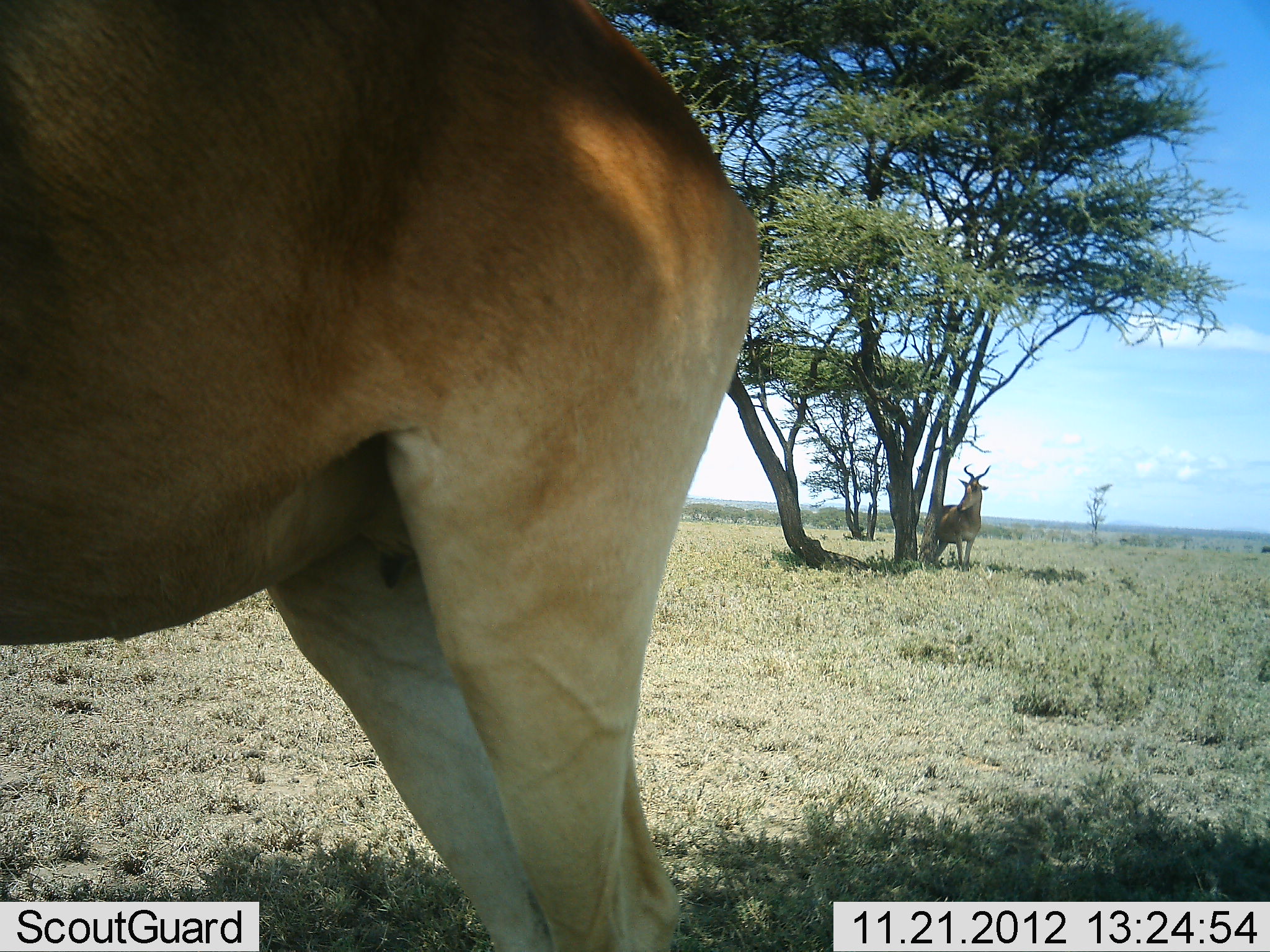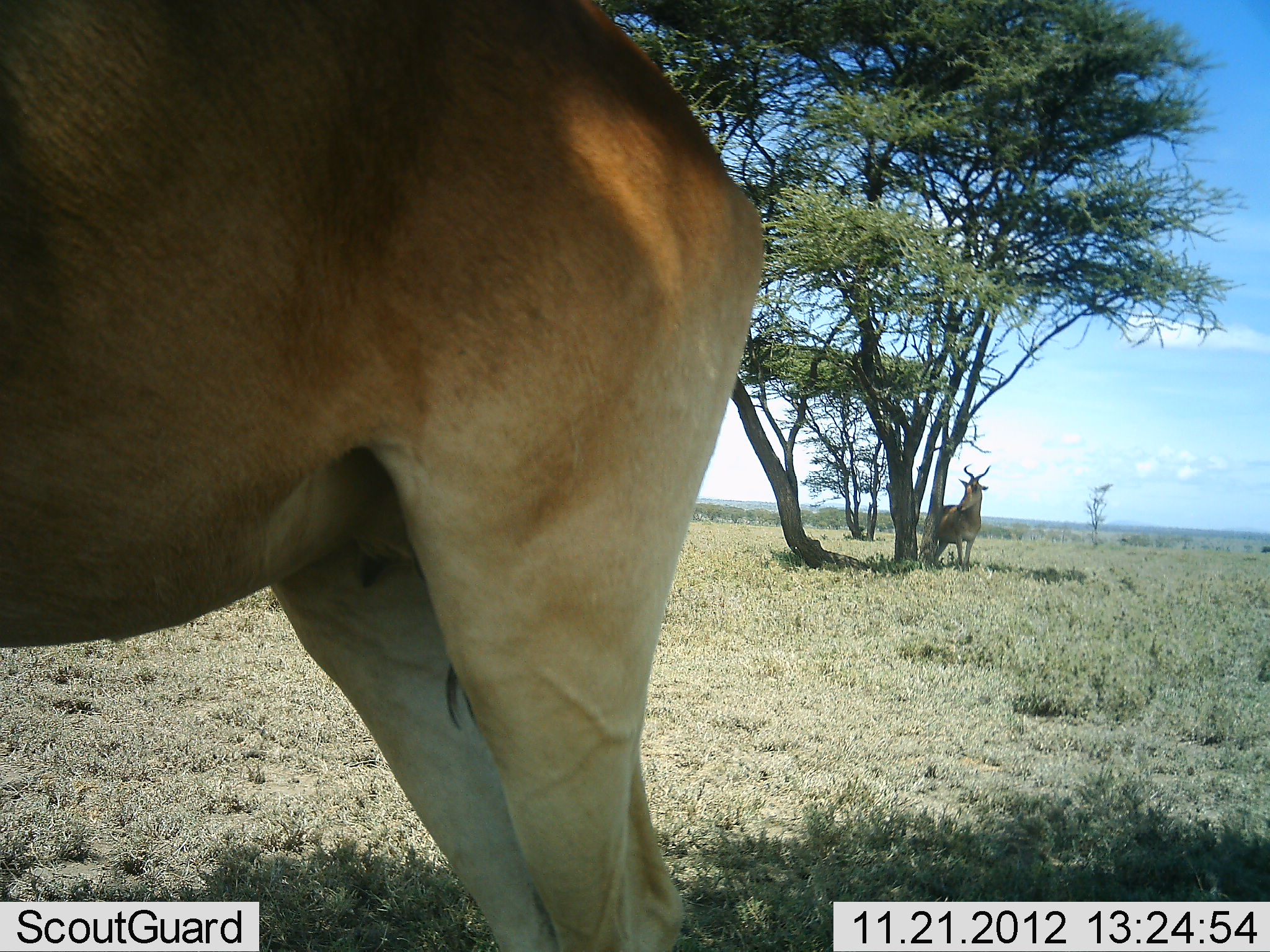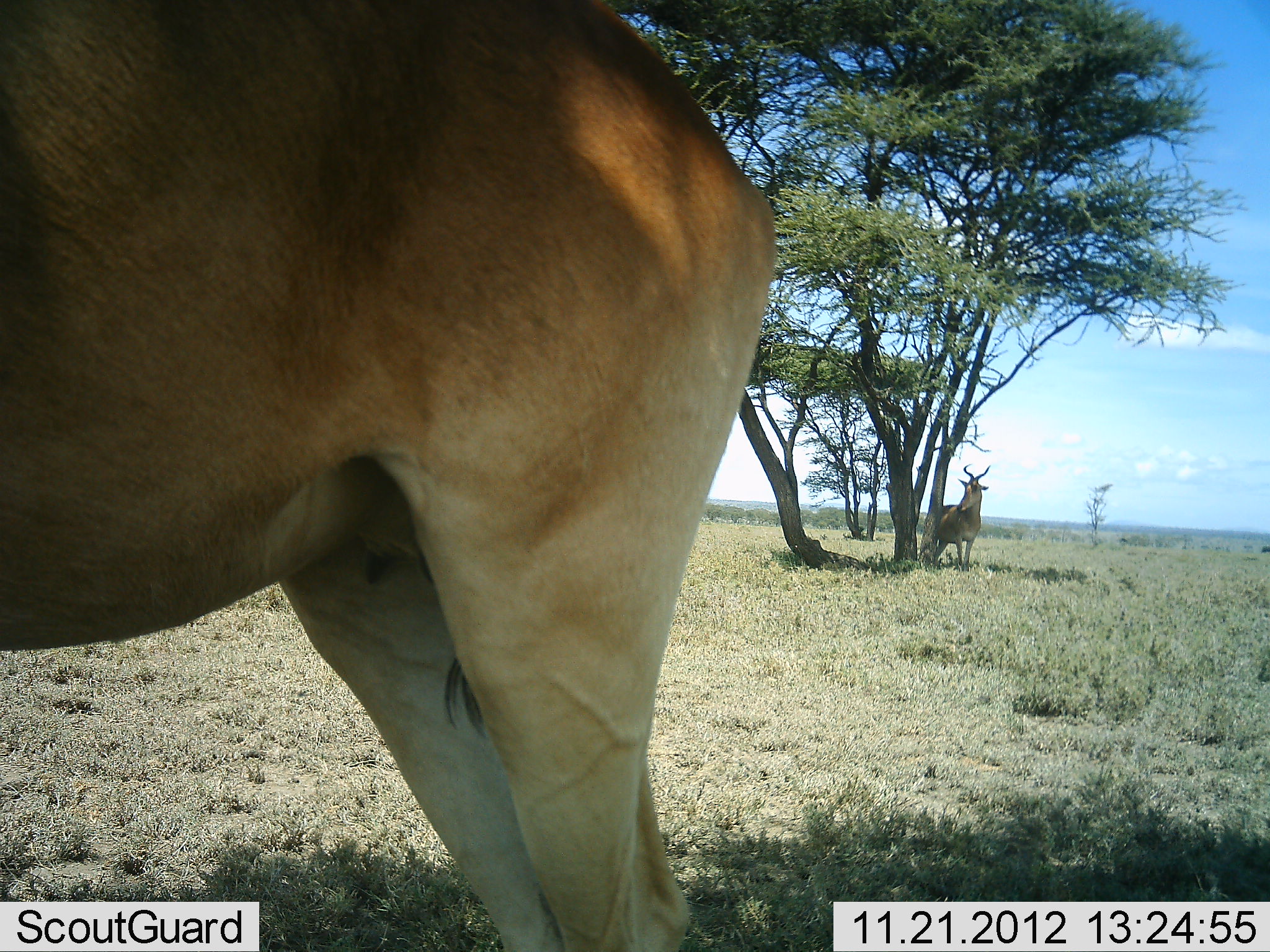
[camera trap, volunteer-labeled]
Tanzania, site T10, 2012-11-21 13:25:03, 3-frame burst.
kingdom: Animalia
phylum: Chordata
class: Mammalia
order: Artiodactyla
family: Bovidae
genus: Alcelaphus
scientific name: Alcelaphus buselaphus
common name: hartebeest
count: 2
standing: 100%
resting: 0%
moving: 0%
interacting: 0%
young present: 0%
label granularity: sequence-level